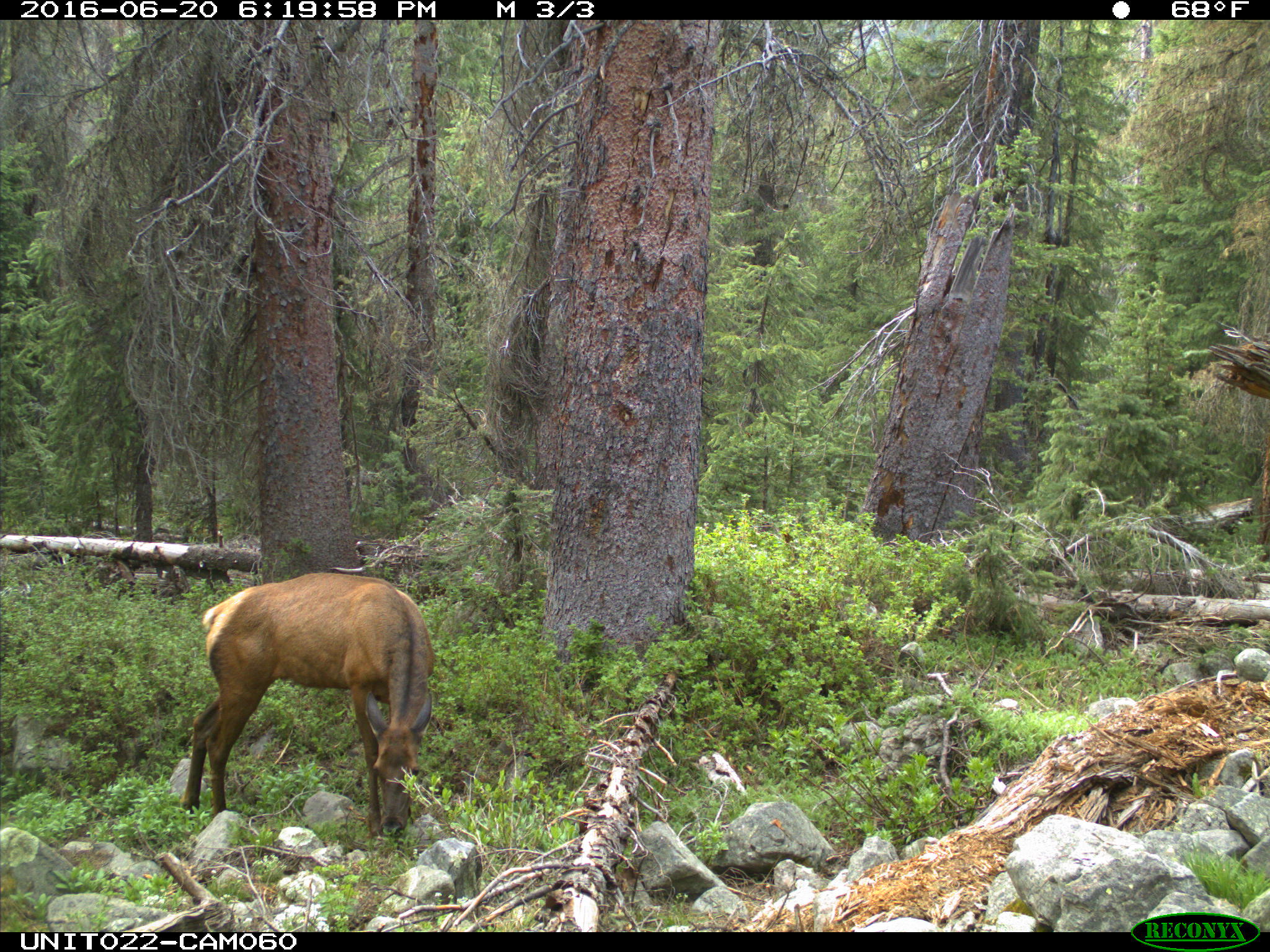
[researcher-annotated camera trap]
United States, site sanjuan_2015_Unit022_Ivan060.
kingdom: Animalia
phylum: Chordata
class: Mammalia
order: Artiodactyla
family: Cervidae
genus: Cervus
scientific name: Cervus elaphus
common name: red deer